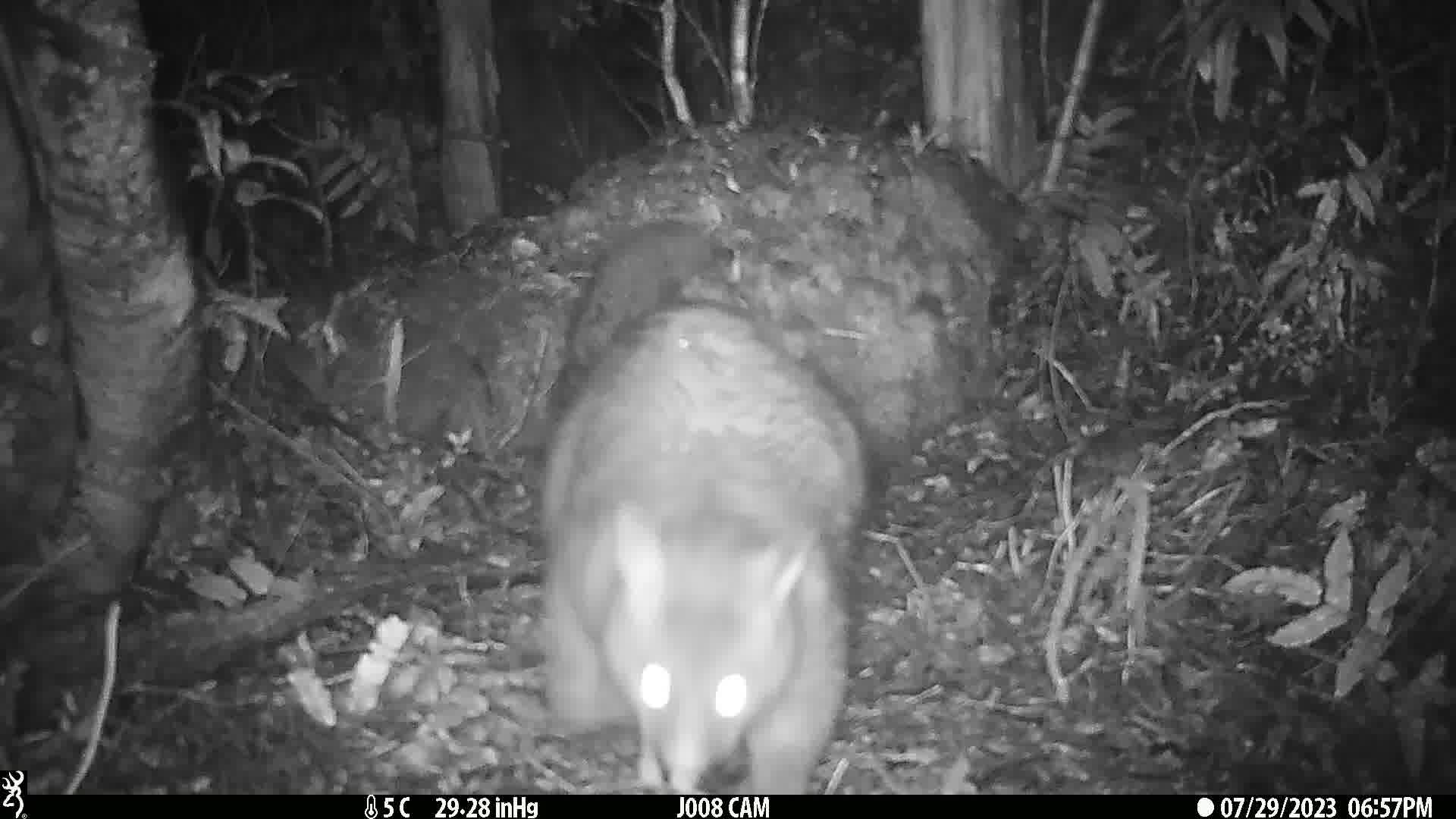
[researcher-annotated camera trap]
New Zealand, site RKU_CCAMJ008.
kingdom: Animalia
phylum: Chordata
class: Mammalia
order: Diprotodontia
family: Phalangeridae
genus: Trichosurus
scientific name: Trichosurus vulpecula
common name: common brushtail possum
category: possum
Possum (common brushtail possum) (Trichosurus vulpecula).